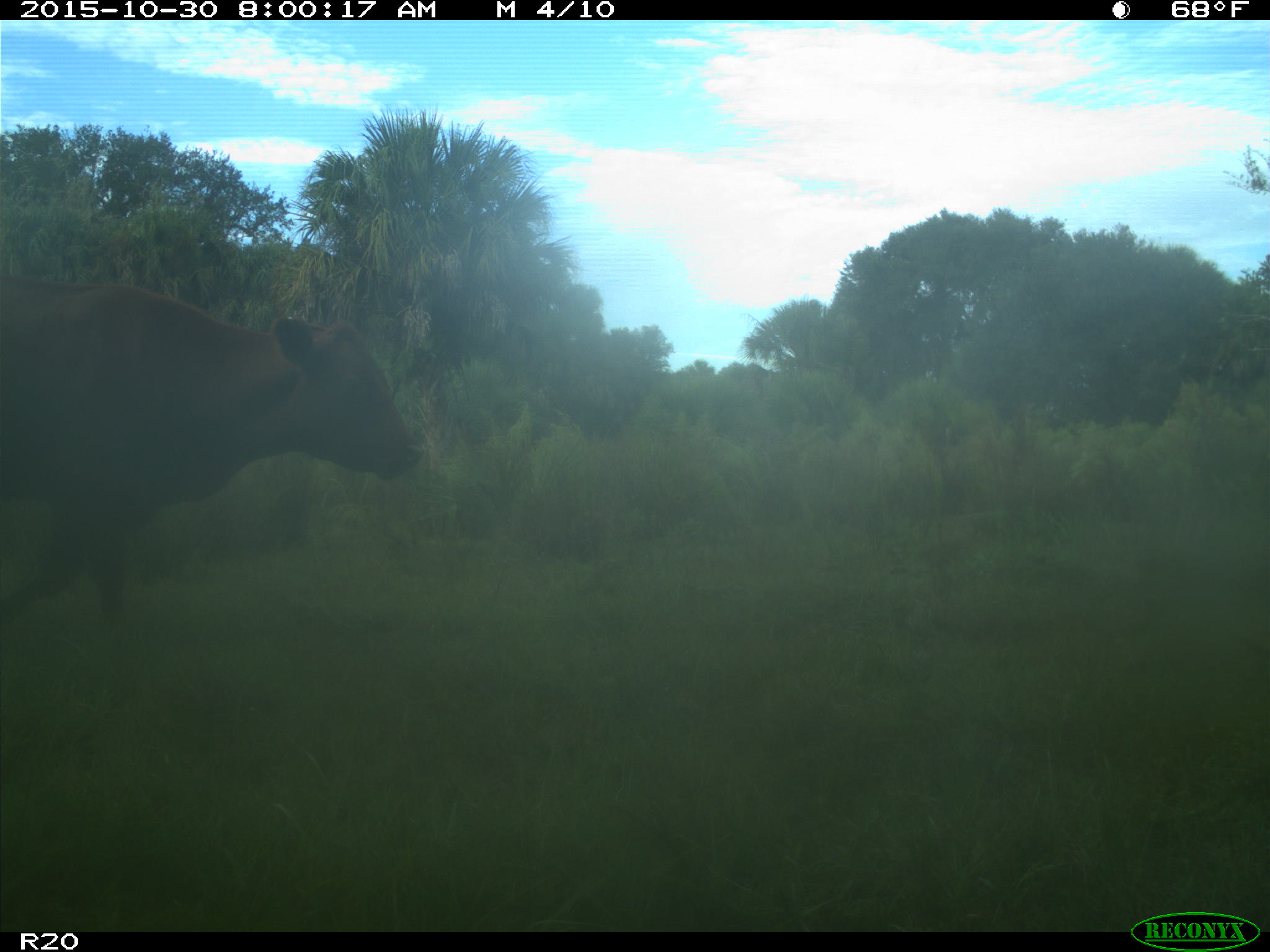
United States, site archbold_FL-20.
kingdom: Animalia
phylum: Chordata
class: Mammalia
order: Artiodactyla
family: Bovidae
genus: Bos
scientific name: Bos taurus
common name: domestic cow